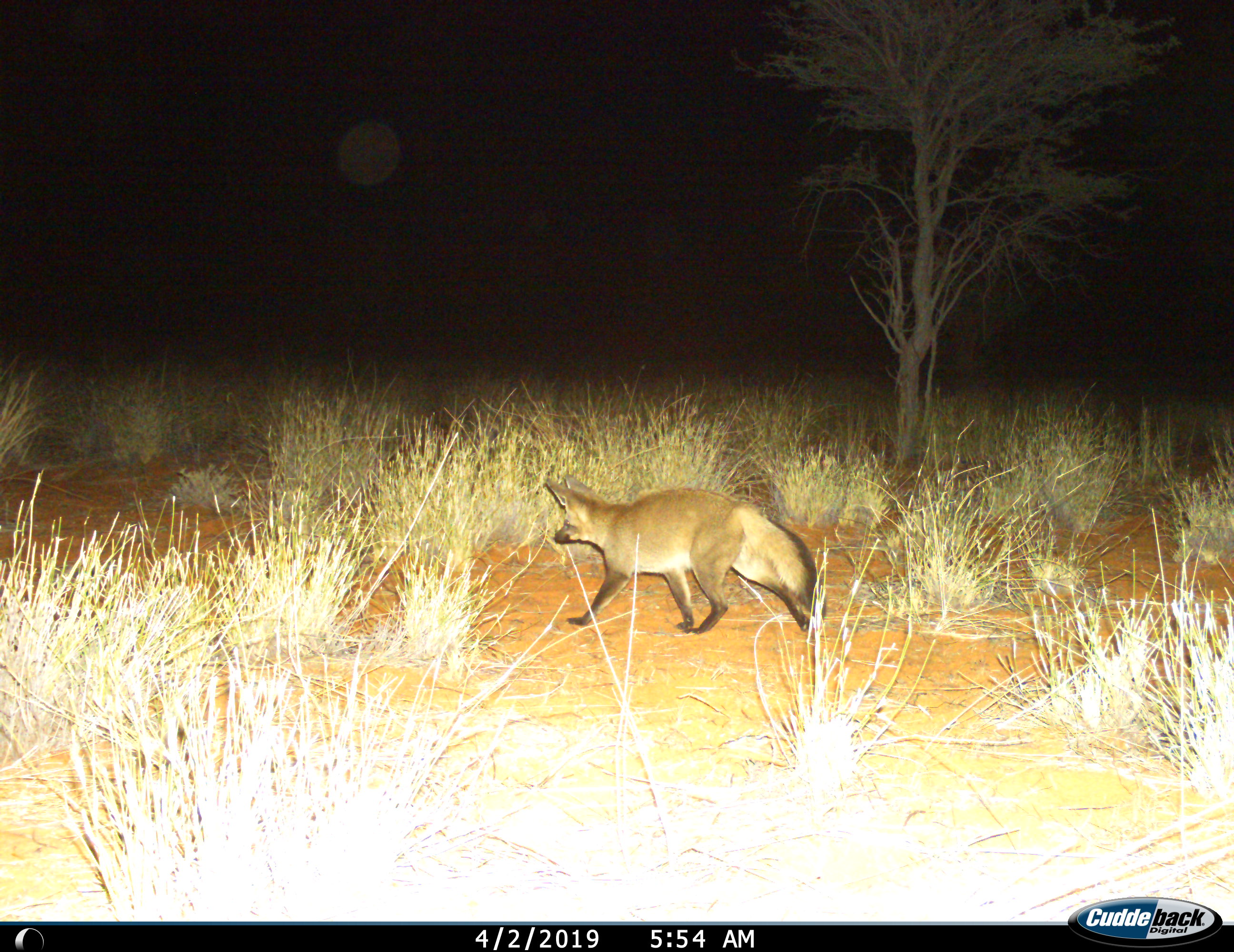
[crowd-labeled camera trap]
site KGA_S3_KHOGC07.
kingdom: Animalia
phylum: Chordata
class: Mammalia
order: Carnivora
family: Canidae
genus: Otocyon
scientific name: Otocyon megalotis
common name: bat-eared fox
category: foxbateared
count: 1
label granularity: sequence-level